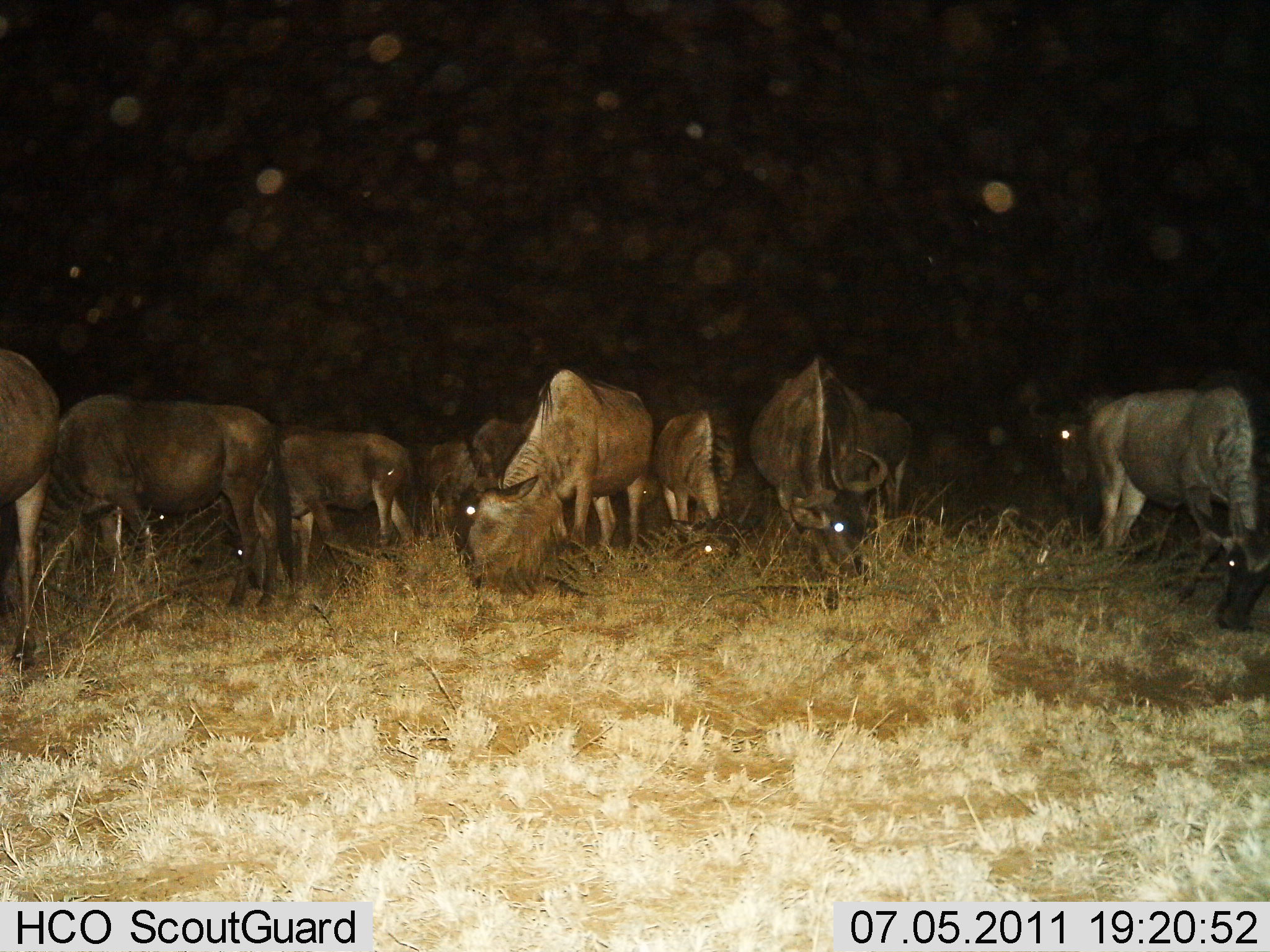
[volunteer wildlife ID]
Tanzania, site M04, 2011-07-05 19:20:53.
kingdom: Animalia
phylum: Chordata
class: Mammalia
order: Artiodactyla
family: Bovidae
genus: Connochaetes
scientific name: Connochaetes taurinus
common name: blue wildebeest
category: wildebeest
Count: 11-50.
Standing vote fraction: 33%.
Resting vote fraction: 0%.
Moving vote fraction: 0%.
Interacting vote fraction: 0%.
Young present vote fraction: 0%.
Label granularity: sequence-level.